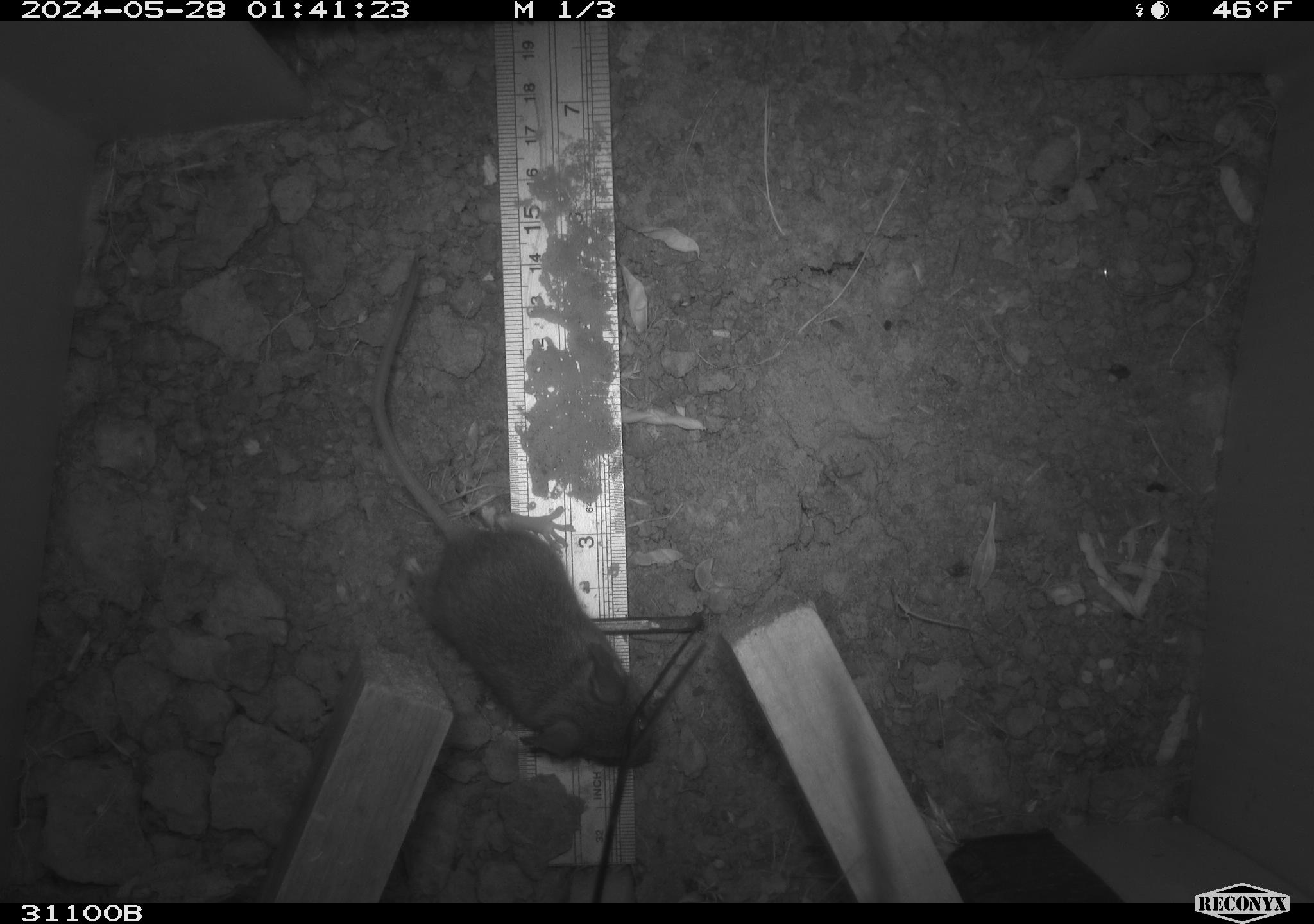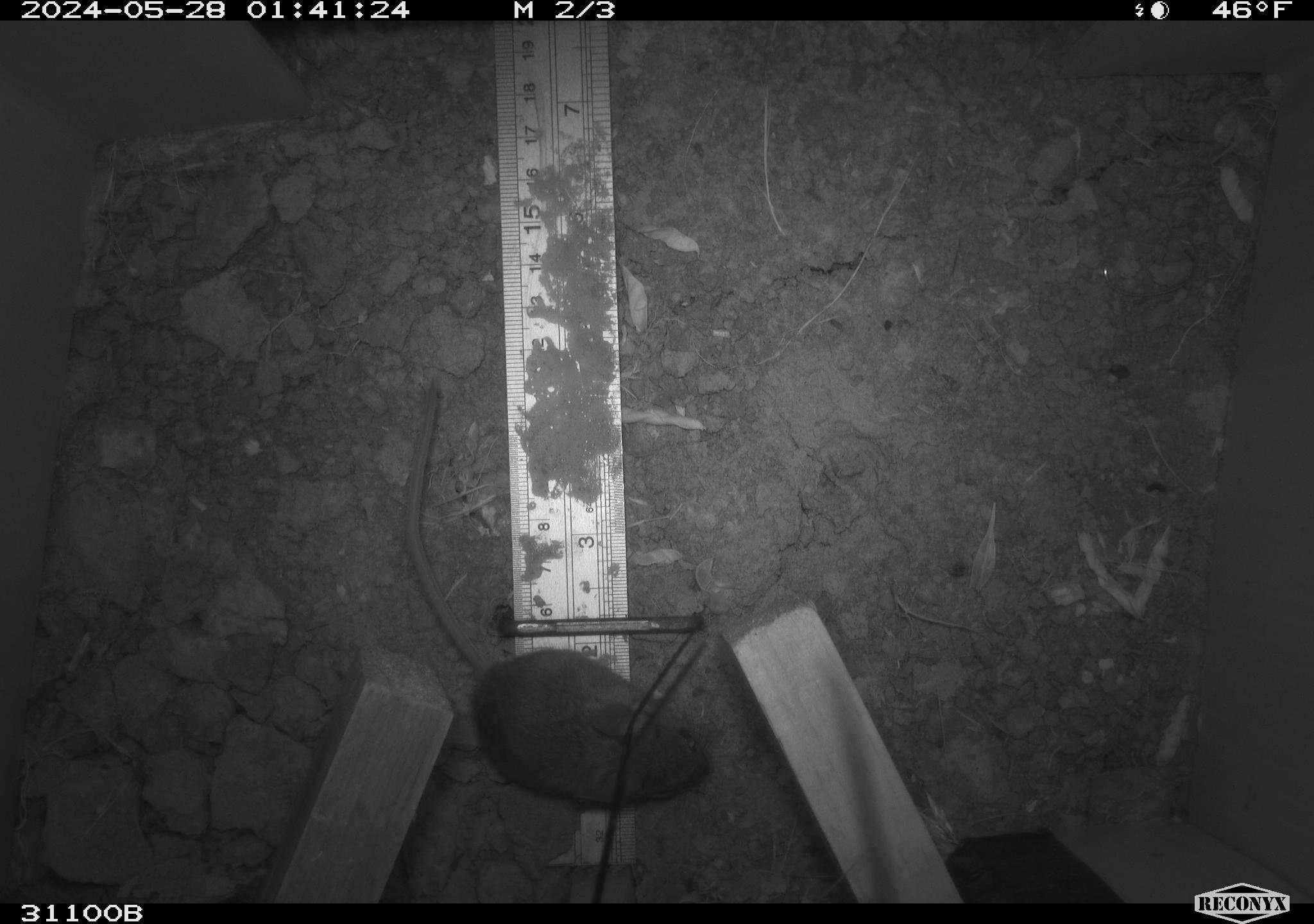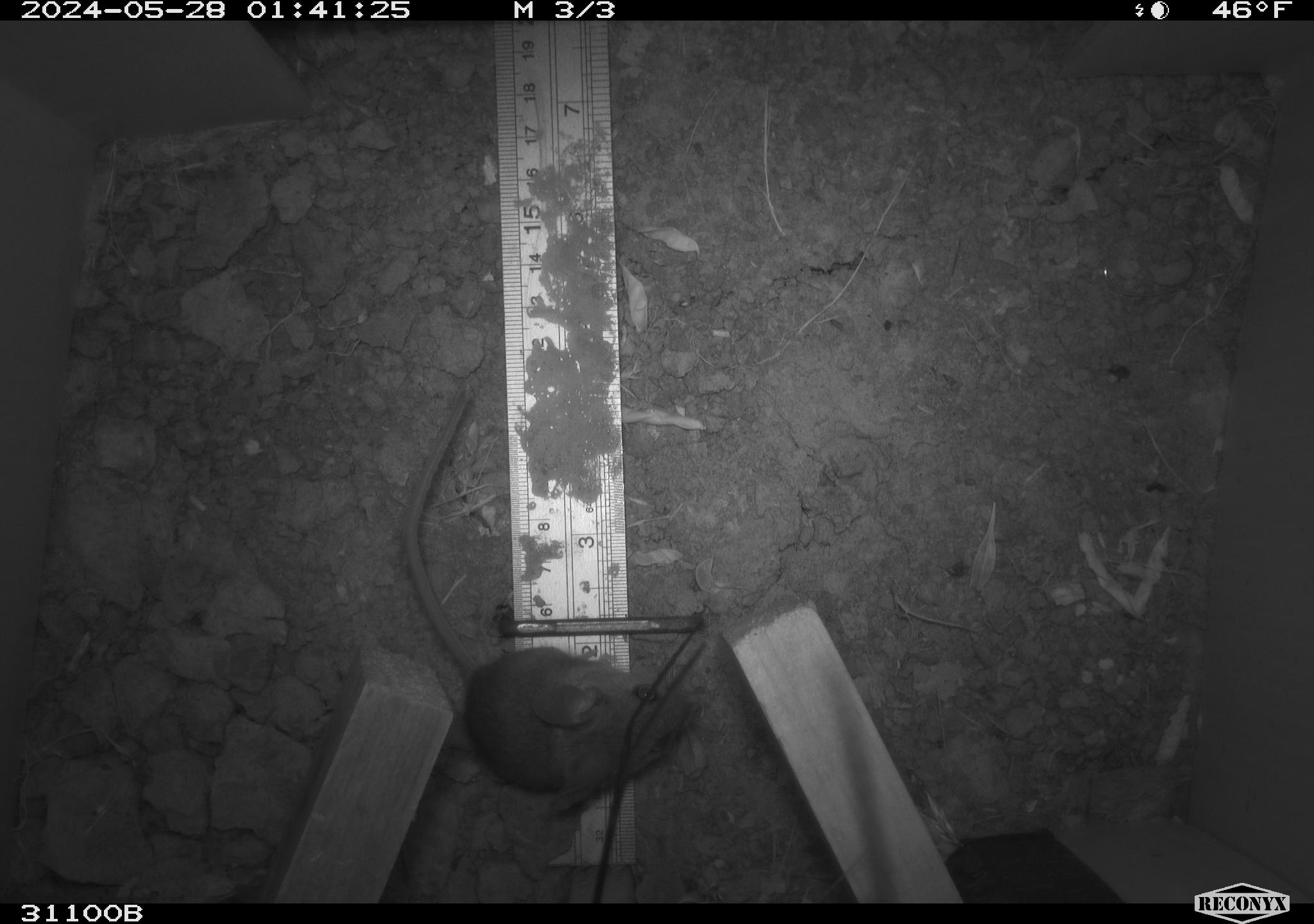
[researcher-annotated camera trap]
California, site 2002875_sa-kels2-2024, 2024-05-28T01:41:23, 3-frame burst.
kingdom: Animalia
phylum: Chordata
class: Mammalia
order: Rodentia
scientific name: Rodentia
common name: rodent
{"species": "rodent (Rodentia)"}